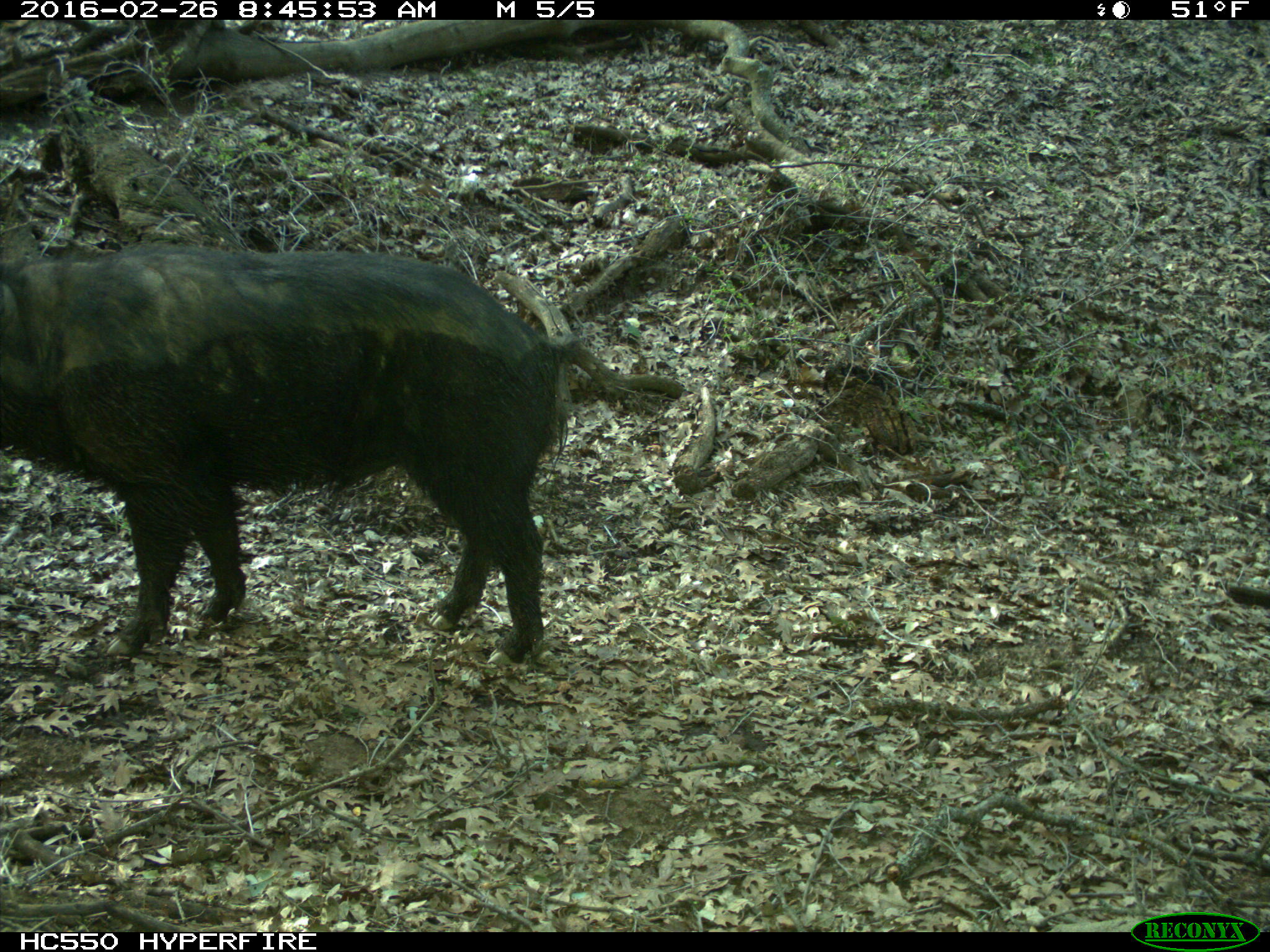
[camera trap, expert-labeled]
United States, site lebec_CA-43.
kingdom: Animalia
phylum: Chordata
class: Mammalia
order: Artiodactyla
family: Suidae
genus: Sus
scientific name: Sus scrofa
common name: wild boar